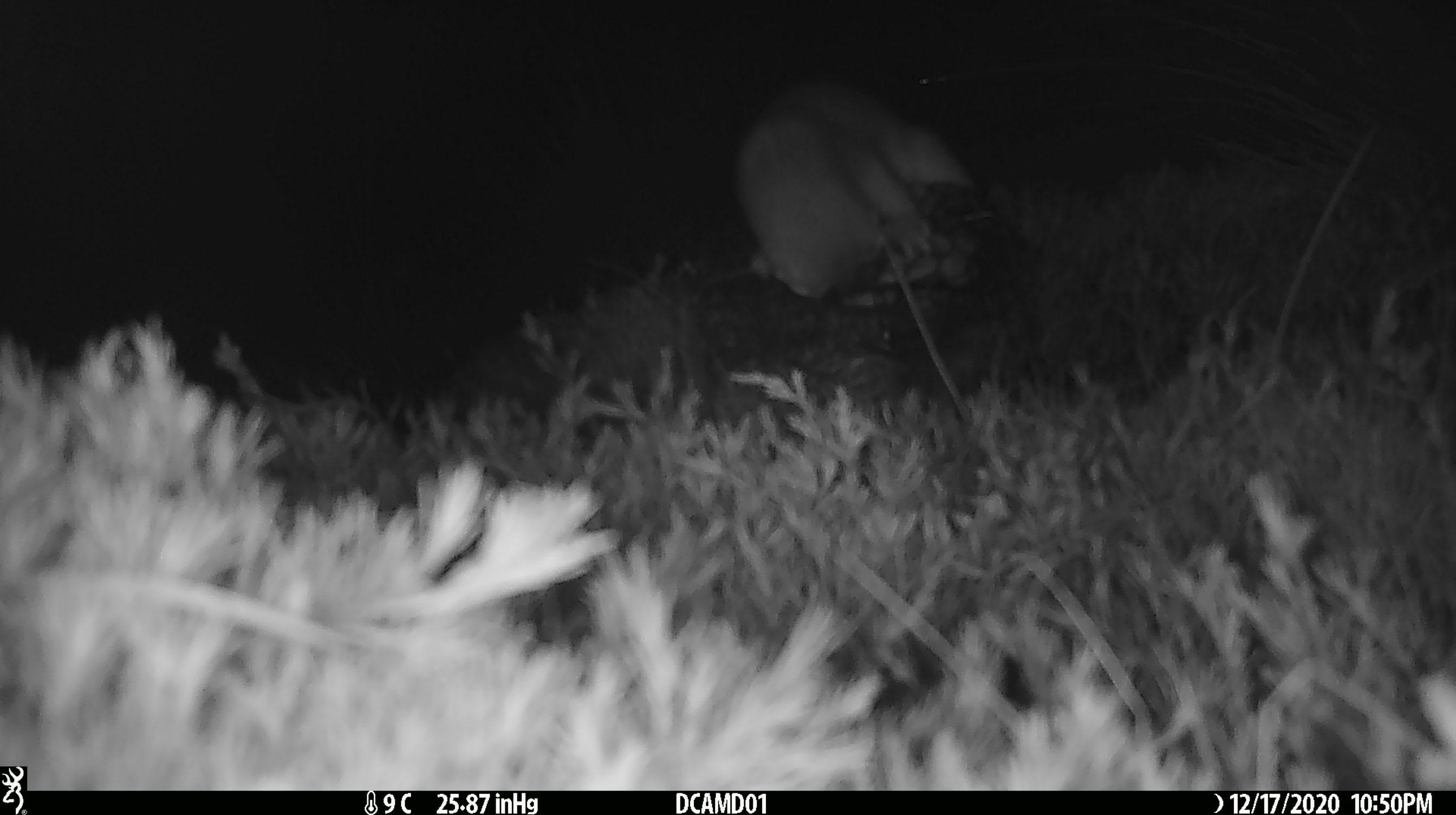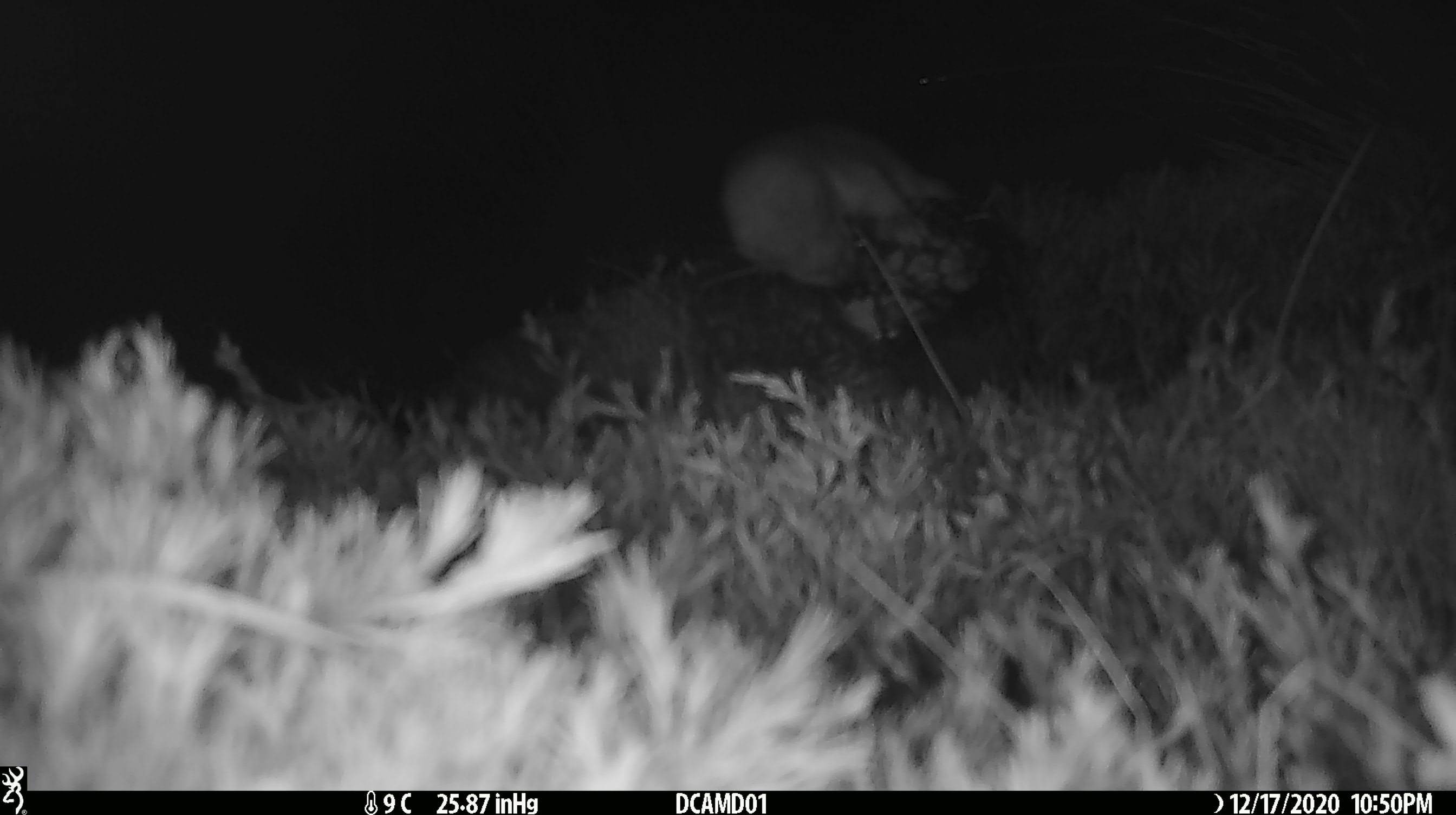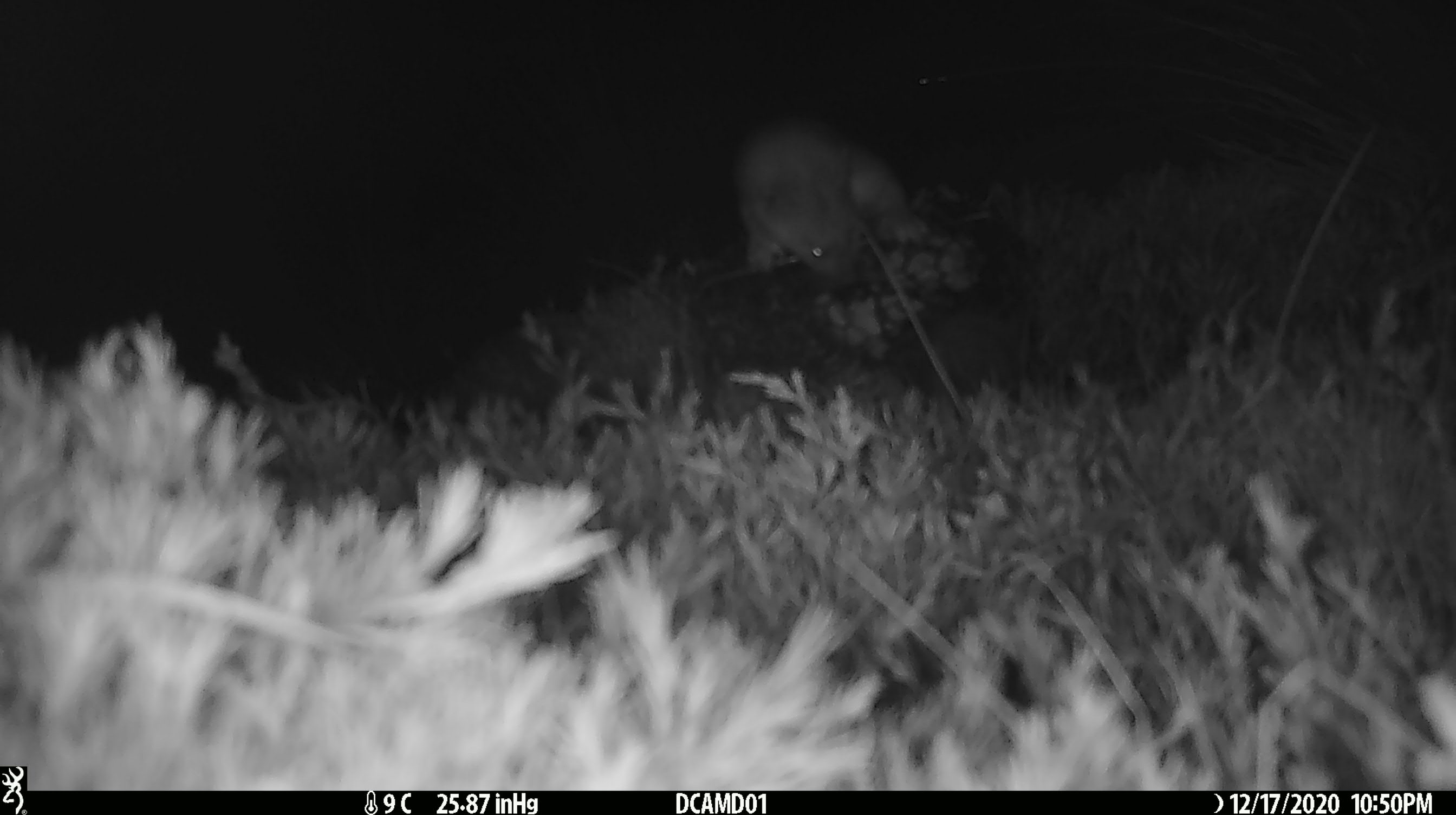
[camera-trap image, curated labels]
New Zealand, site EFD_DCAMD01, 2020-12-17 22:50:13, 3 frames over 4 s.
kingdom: Animalia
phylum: Chordata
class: Mammalia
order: Carnivora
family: Mustelidae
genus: Mustela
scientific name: Mustela erminea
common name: stoat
Stoat (Mustela erminea).